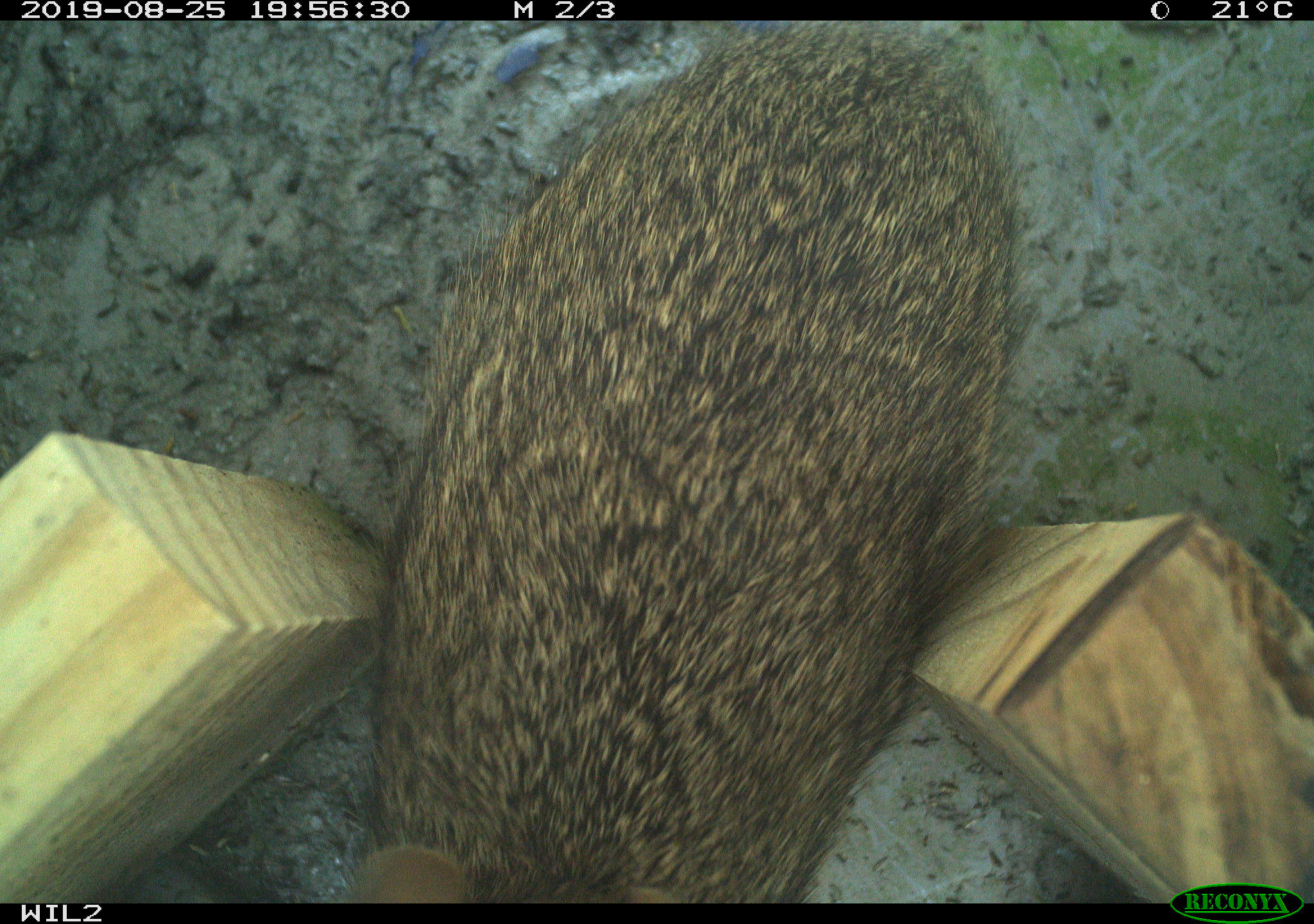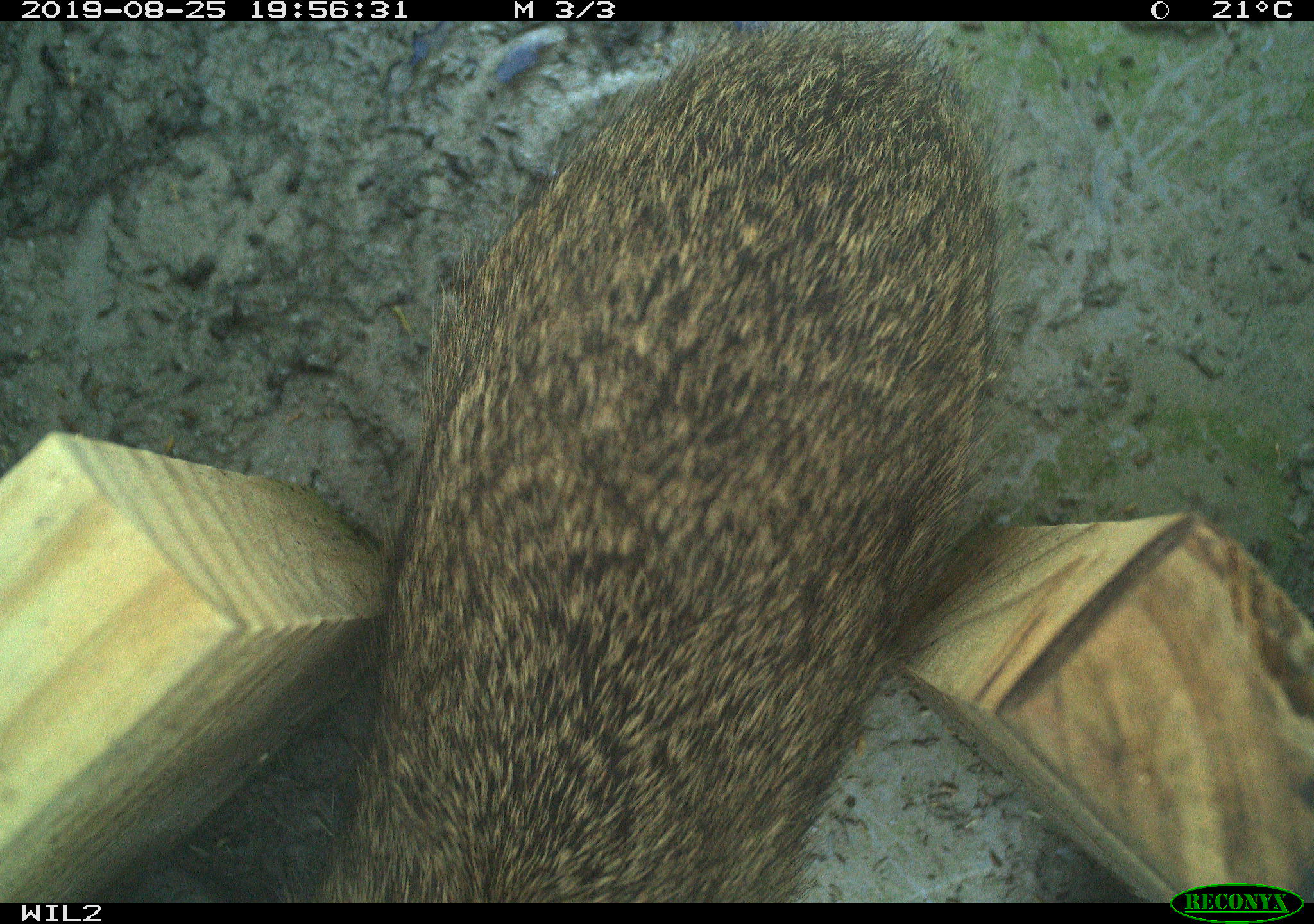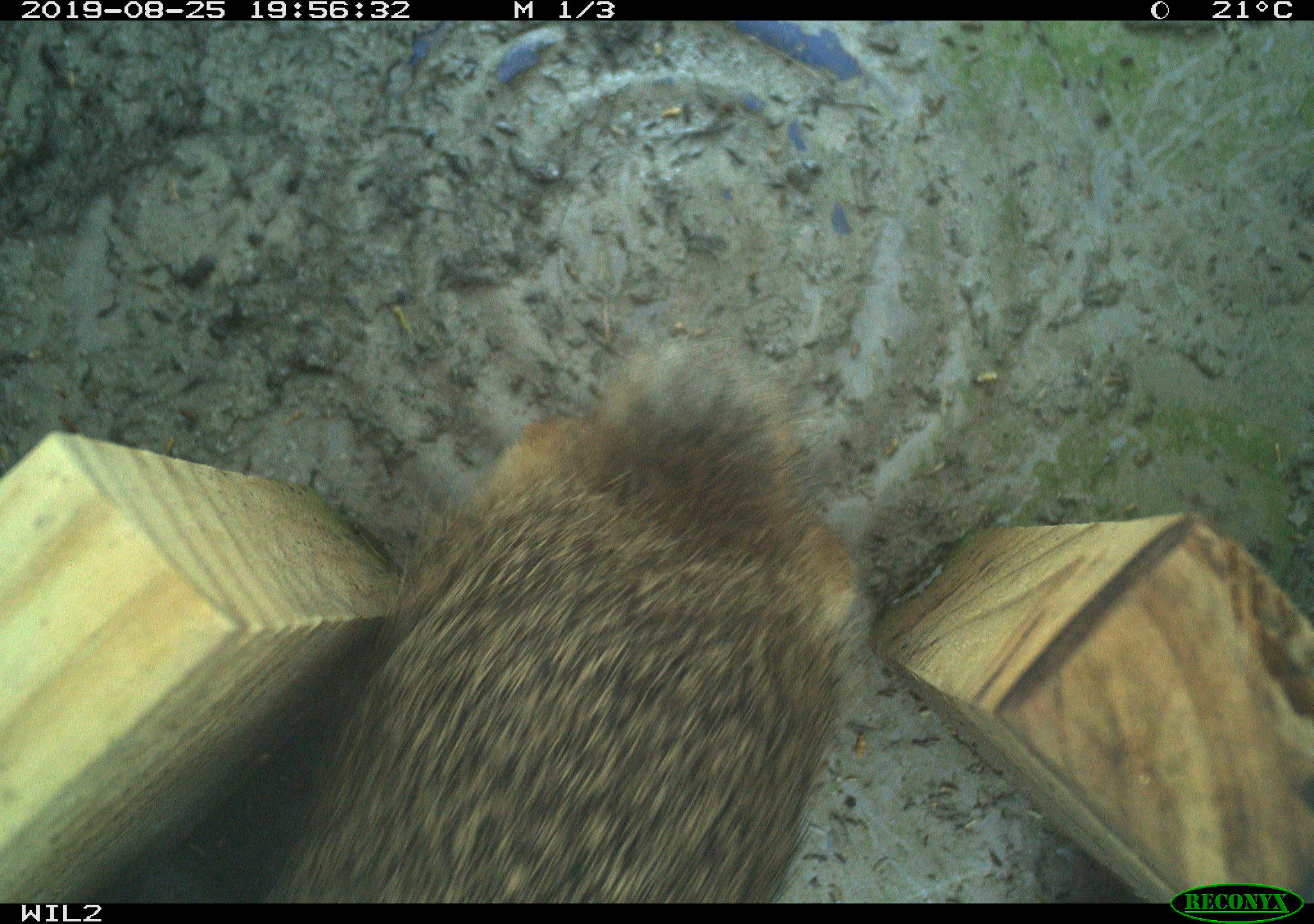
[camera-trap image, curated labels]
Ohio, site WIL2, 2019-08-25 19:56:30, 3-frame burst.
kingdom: Animalia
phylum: Chordata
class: Mammalia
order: Lagomorpha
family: Leporidae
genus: Sylvilagus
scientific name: Sylvilagus floridanus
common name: eastern cottontail